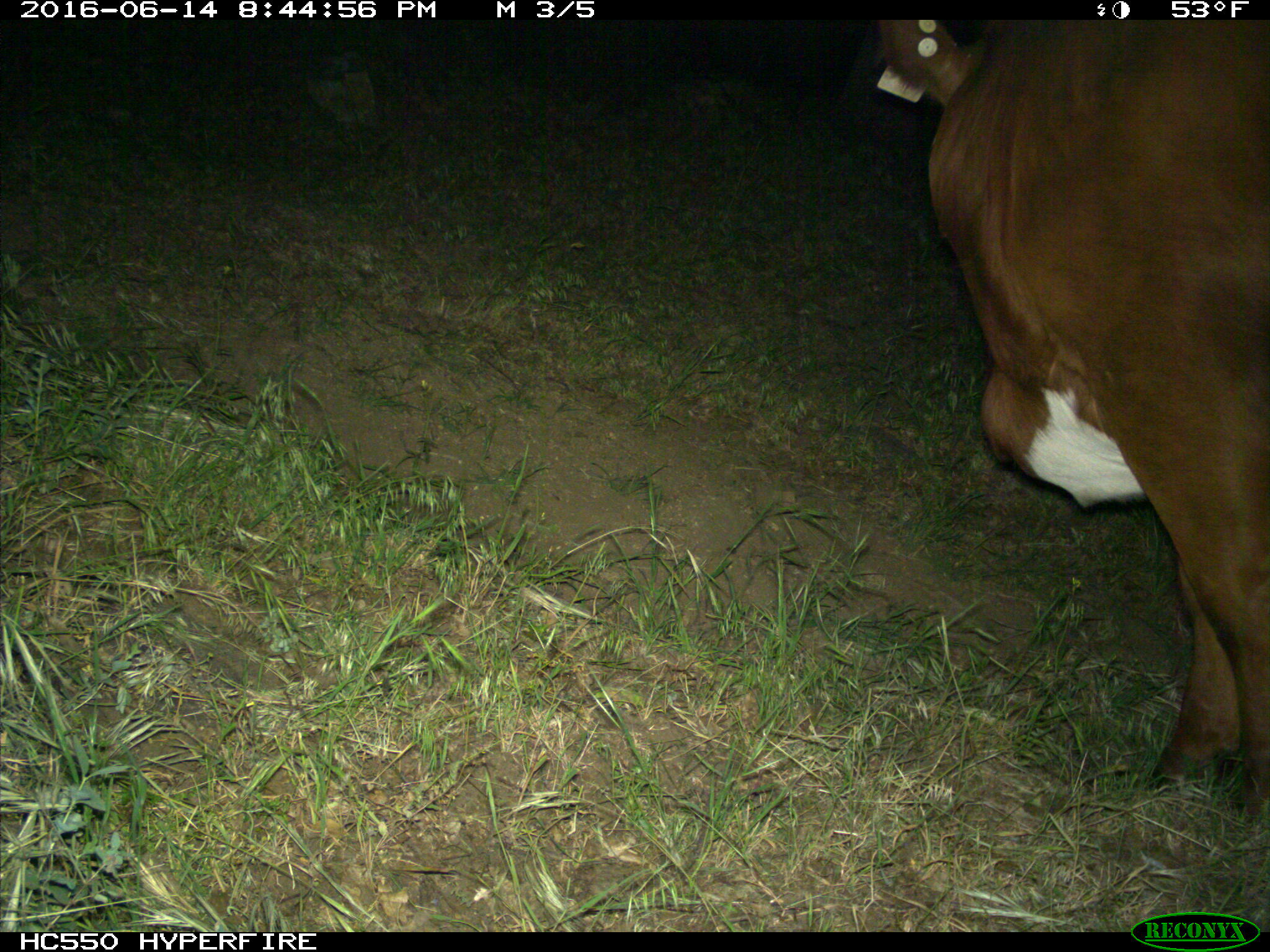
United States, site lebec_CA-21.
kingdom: Animalia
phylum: Chordata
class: Mammalia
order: Artiodactyla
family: Bovidae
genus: Bos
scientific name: Bos taurus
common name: domestic cow